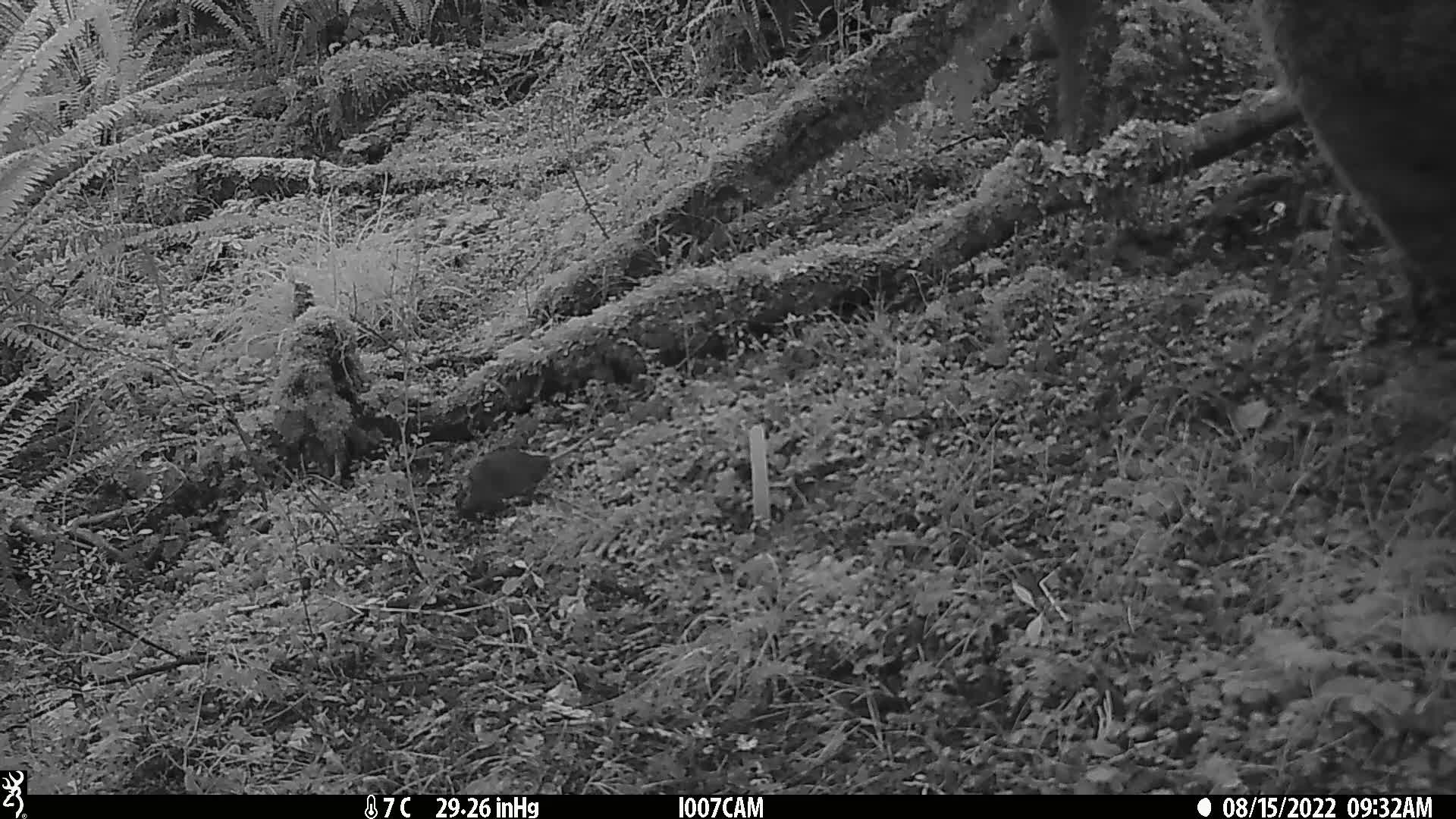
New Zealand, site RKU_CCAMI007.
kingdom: Animalia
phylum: Chordata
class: Mammalia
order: Rodentia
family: Muridae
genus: Rattus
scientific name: Rattus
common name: rat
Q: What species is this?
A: Rat (Rattus).